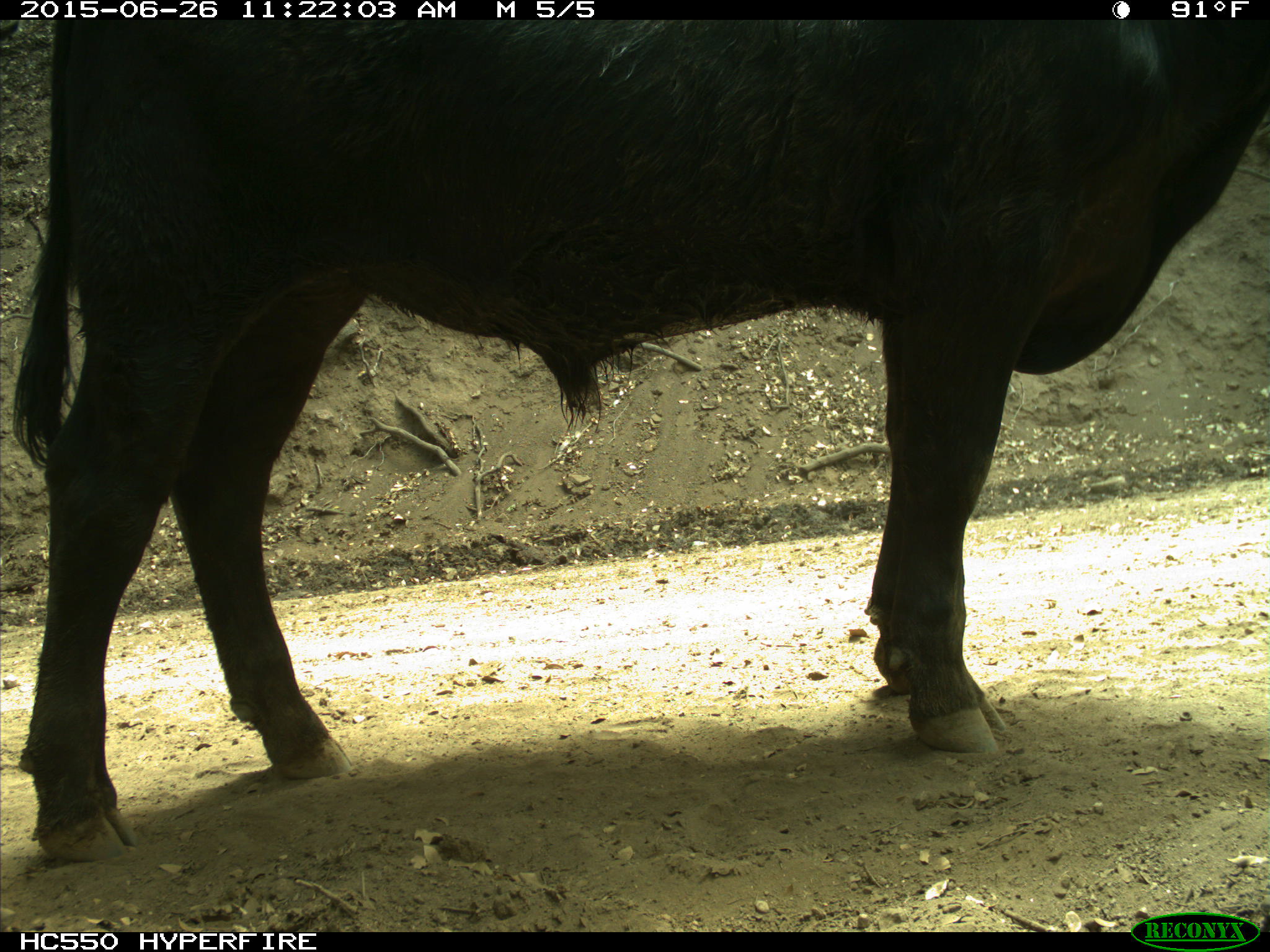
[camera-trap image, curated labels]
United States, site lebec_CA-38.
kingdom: Animalia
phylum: Chordata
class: Mammalia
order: Artiodactyla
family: Bovidae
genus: Bos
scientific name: Bos taurus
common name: domestic cow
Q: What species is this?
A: Bos taurus (domestic cow).